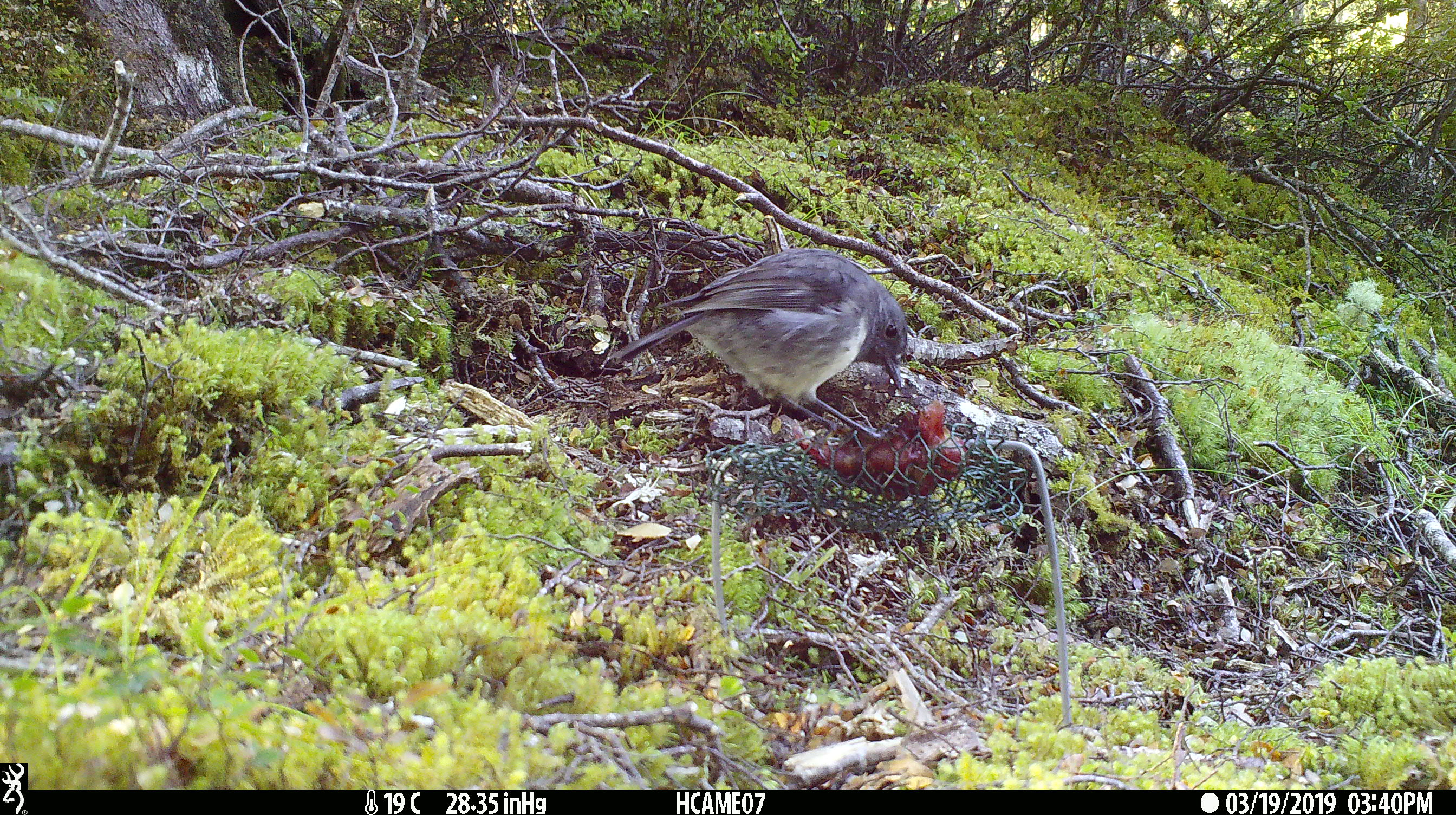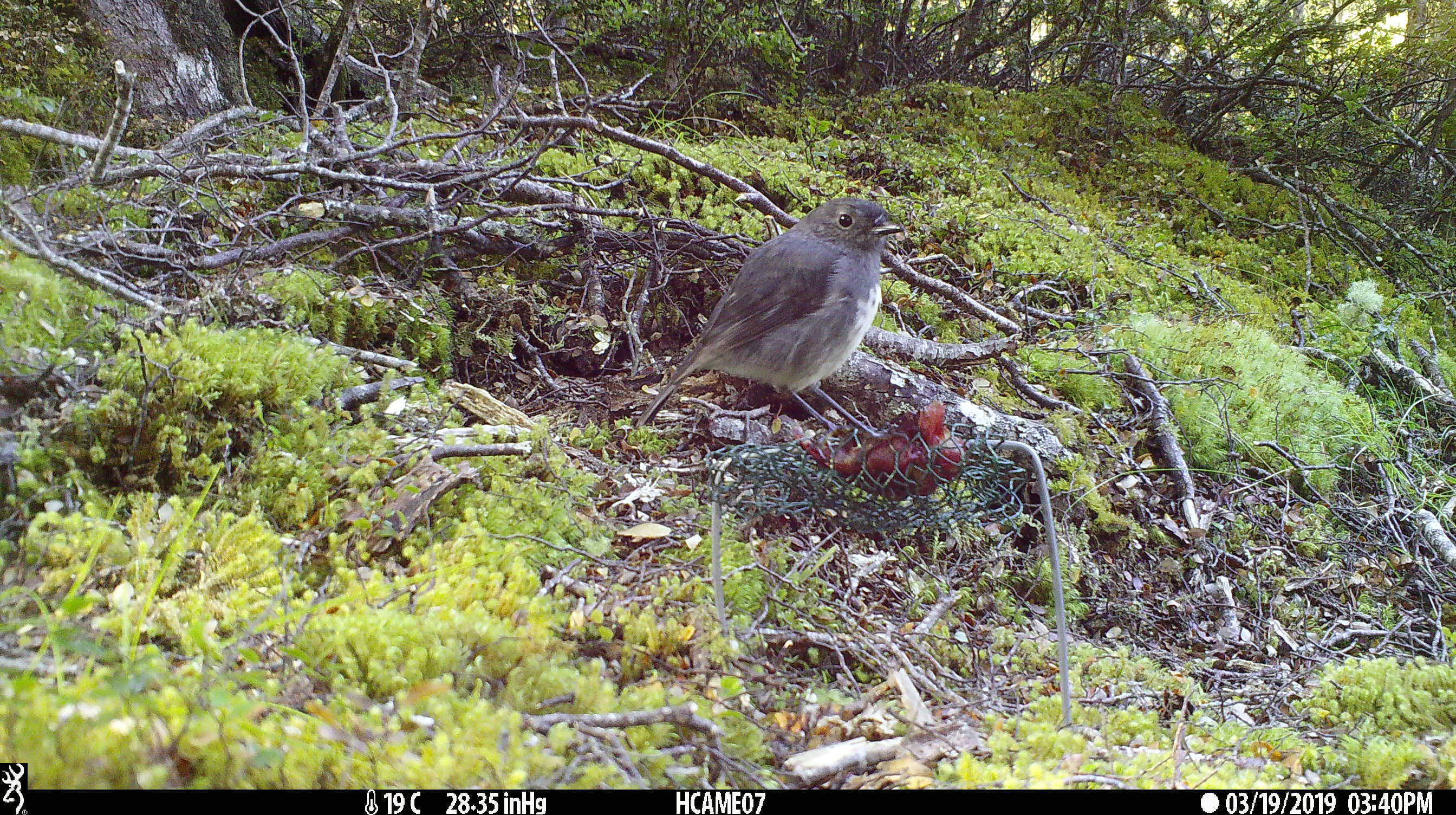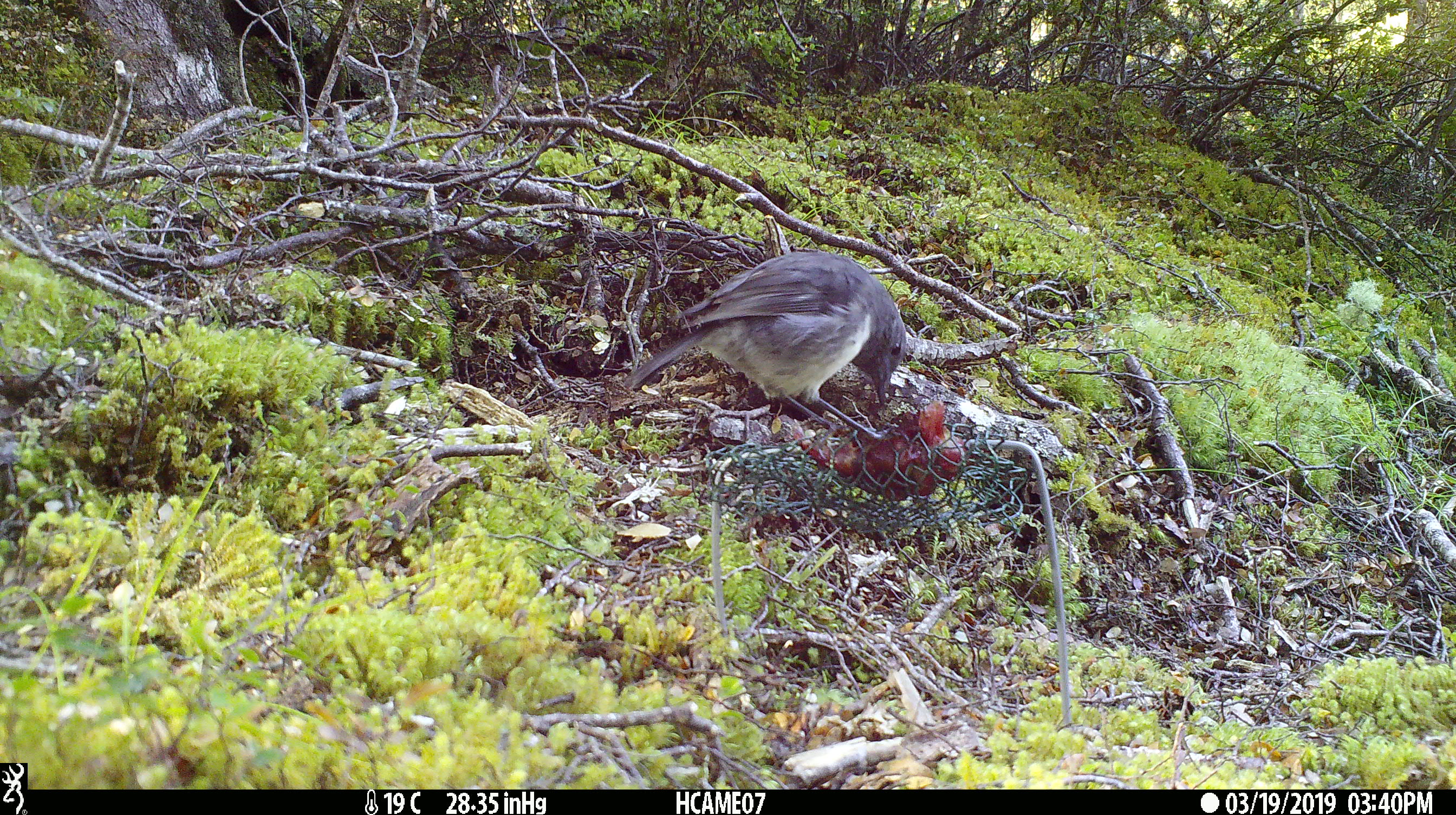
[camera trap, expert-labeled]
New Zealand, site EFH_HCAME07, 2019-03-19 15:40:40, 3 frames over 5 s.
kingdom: Animalia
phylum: Chordata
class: Aves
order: Passeriformes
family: Petroicidae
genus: Petroica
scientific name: Petroica australis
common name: new zealand robin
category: robin